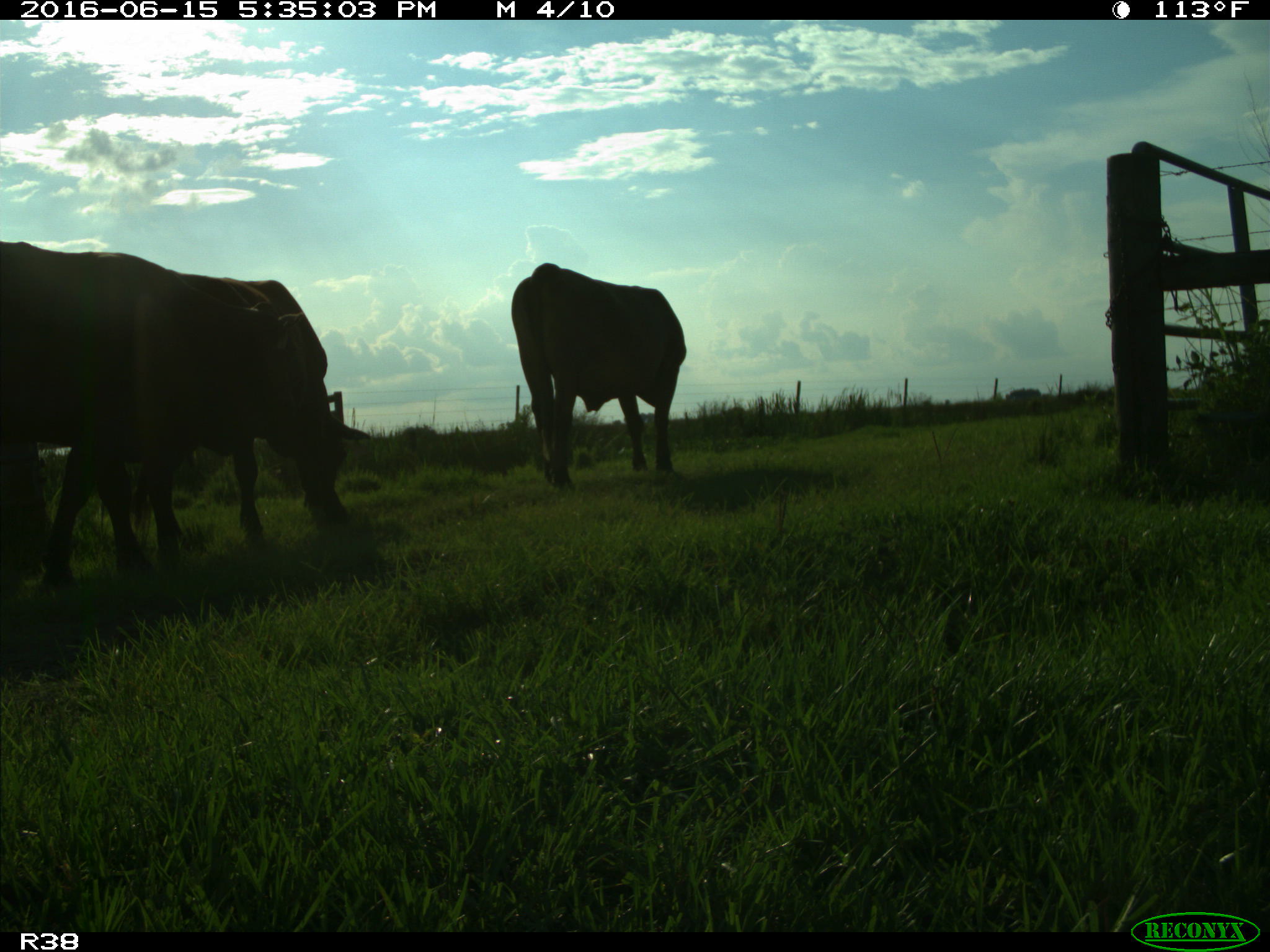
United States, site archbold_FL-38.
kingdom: Animalia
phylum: Chordata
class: Mammalia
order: Artiodactyla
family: Bovidae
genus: Bos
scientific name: Bos taurus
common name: domestic cow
Bos taurus (domestic cow).